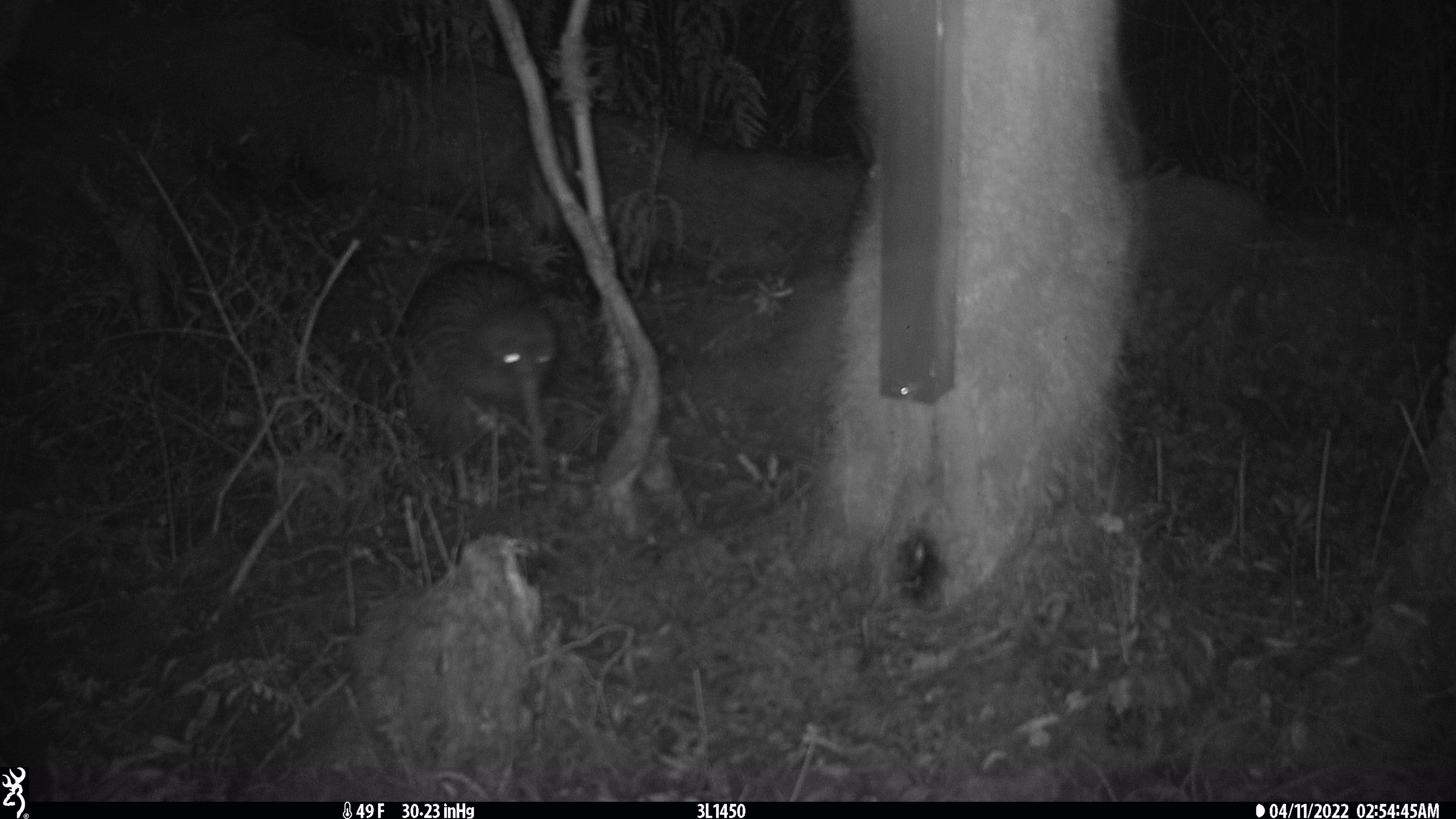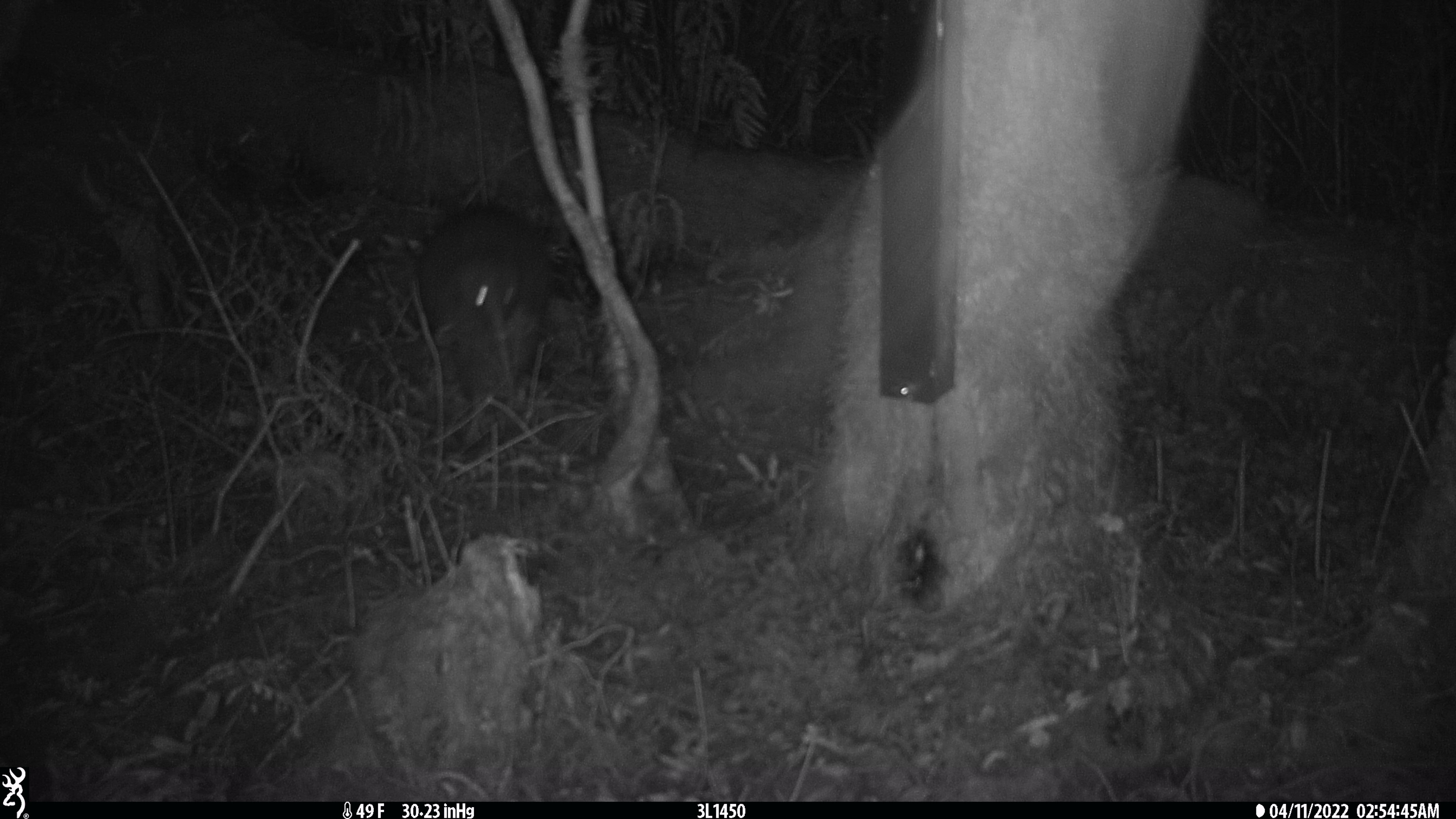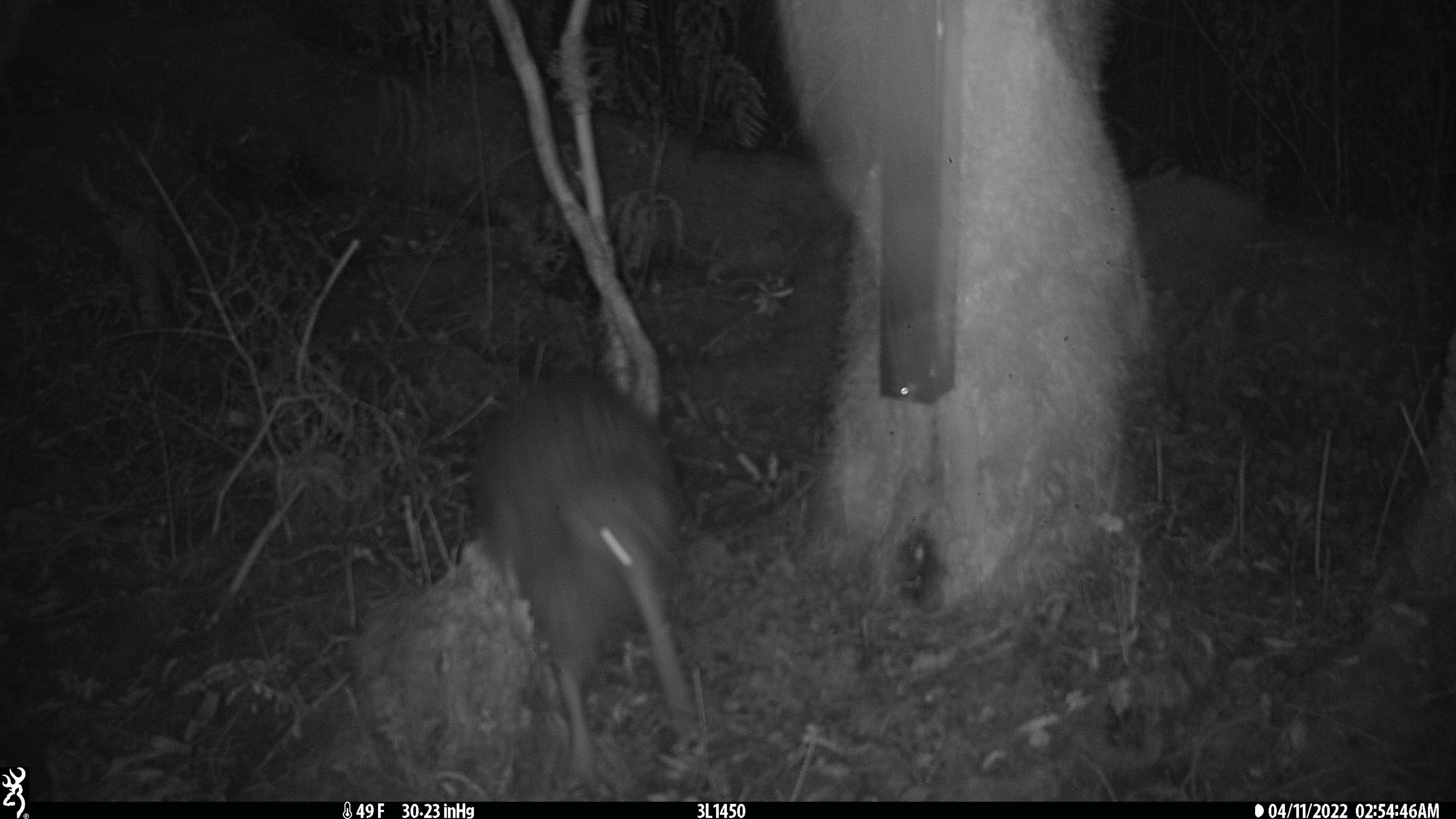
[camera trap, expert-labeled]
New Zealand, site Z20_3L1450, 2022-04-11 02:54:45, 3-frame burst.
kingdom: Animalia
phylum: Chordata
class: Aves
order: Apterygiformes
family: Apterygidae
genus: Apteryx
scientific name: Apteryx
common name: kiwi